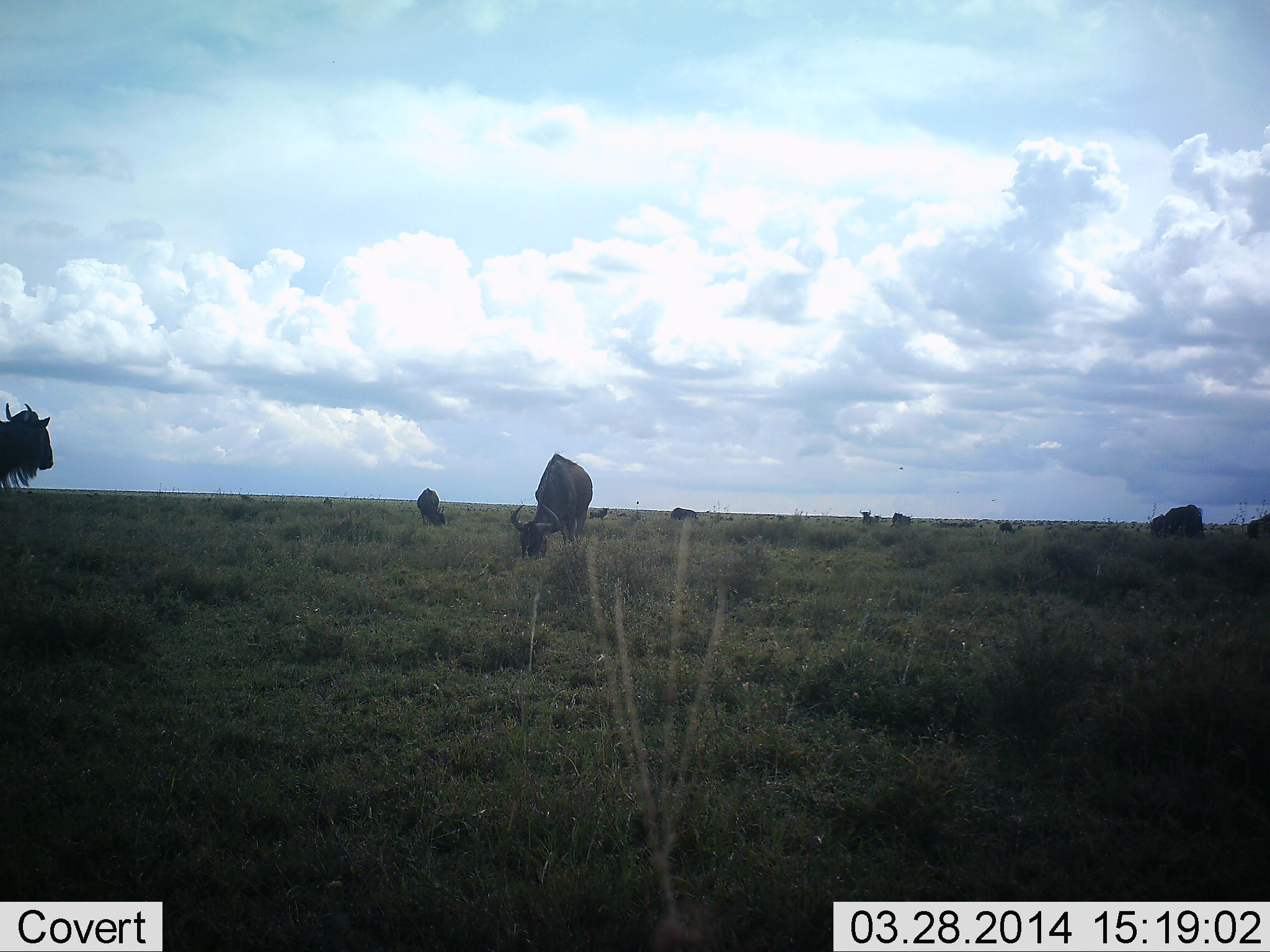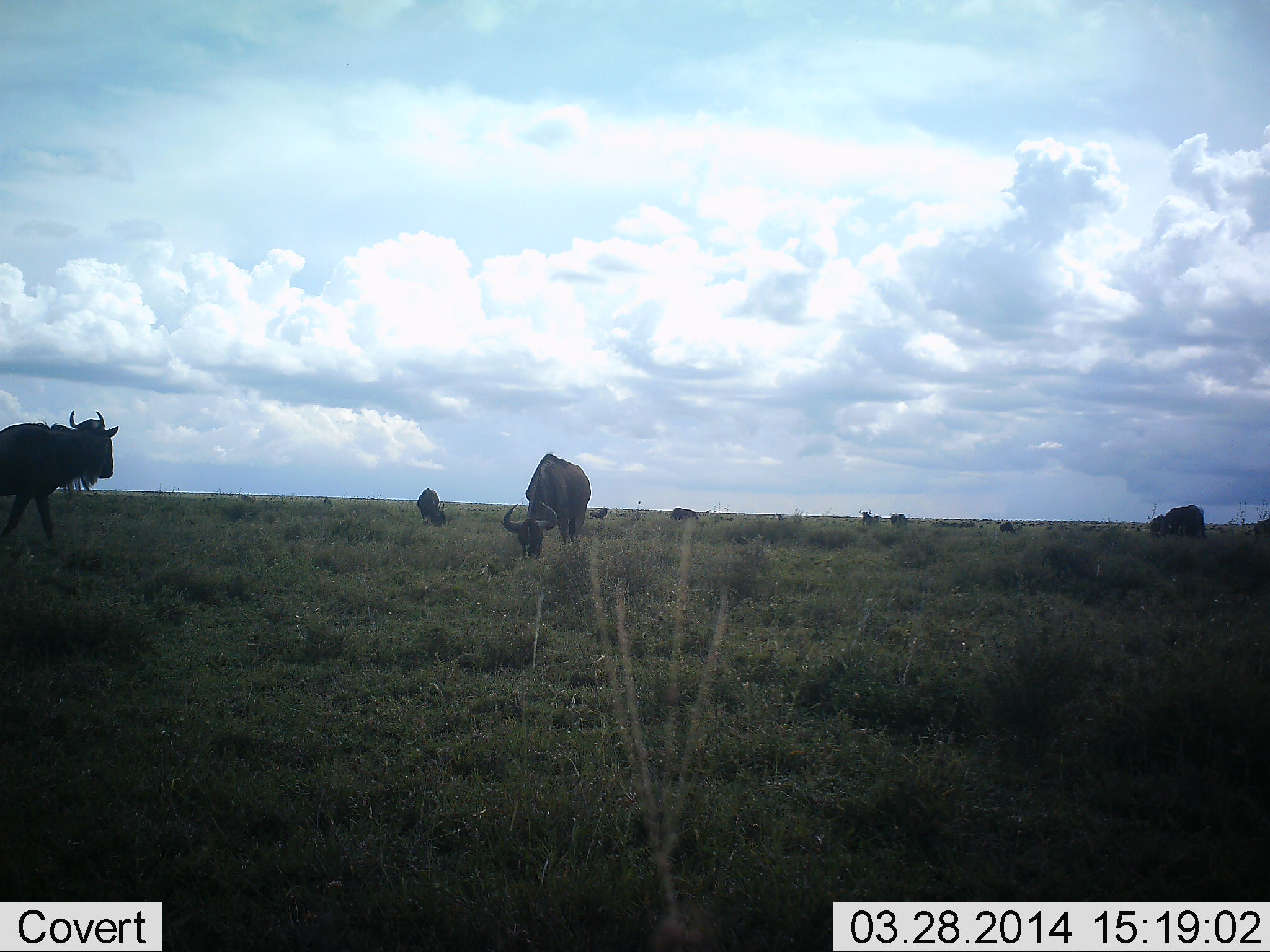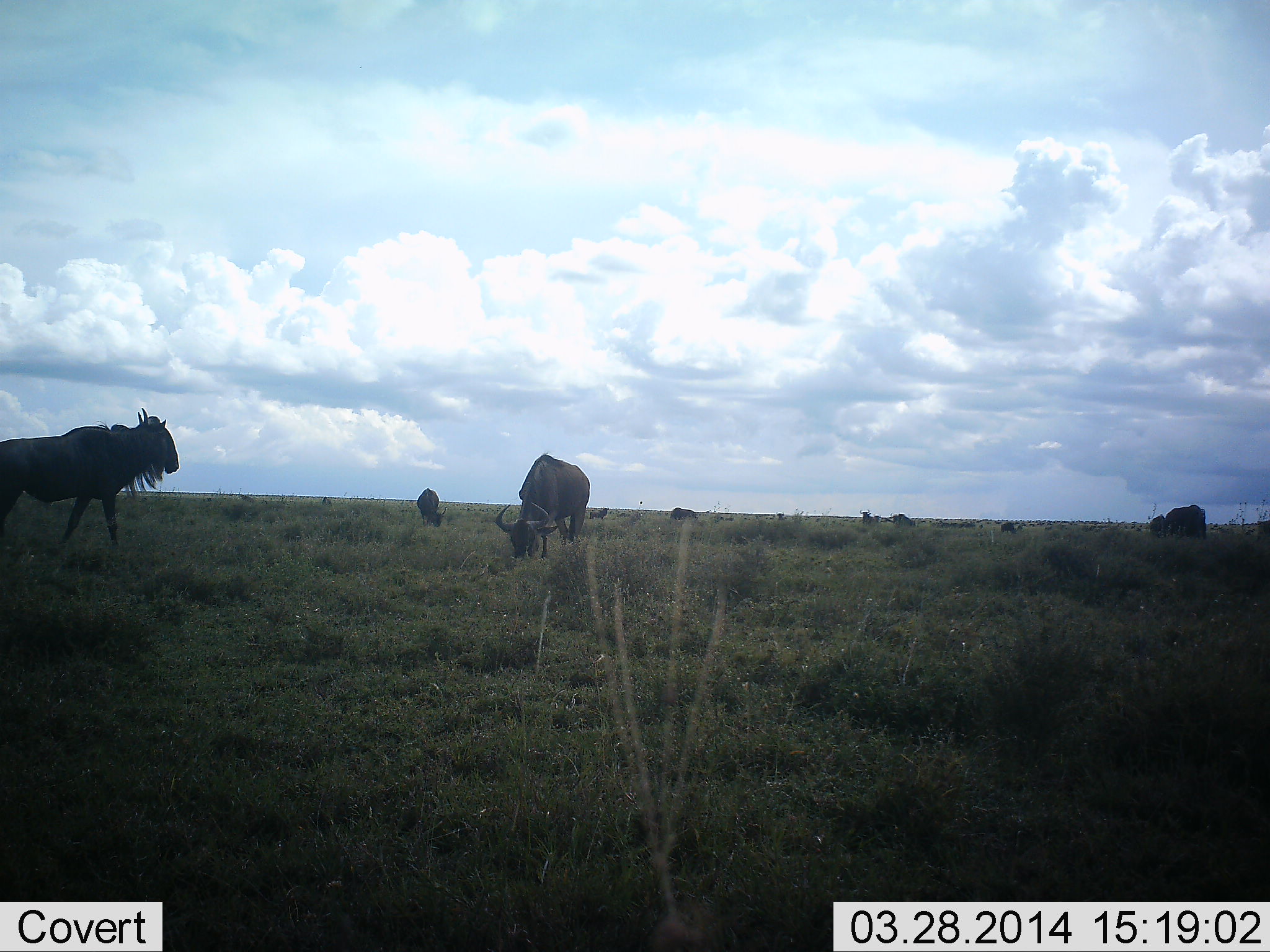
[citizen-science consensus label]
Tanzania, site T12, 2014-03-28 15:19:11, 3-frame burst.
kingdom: Animalia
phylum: Chordata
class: Mammalia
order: Artiodactyla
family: Bovidae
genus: Connochaetes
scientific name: Connochaetes taurinus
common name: blue wildebeest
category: wildebeest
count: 10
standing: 30%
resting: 0%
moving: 70%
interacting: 0%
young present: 0%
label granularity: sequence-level